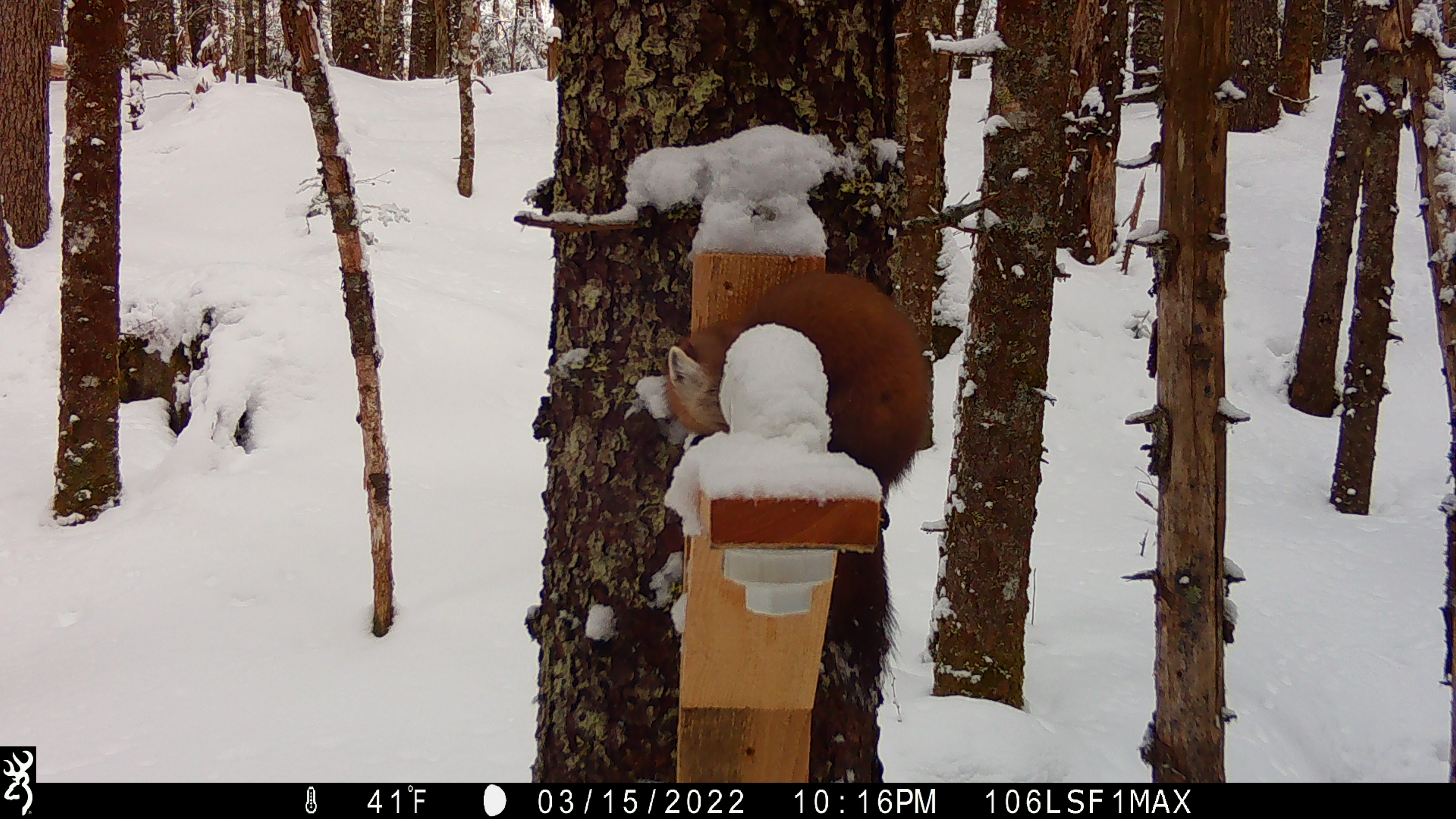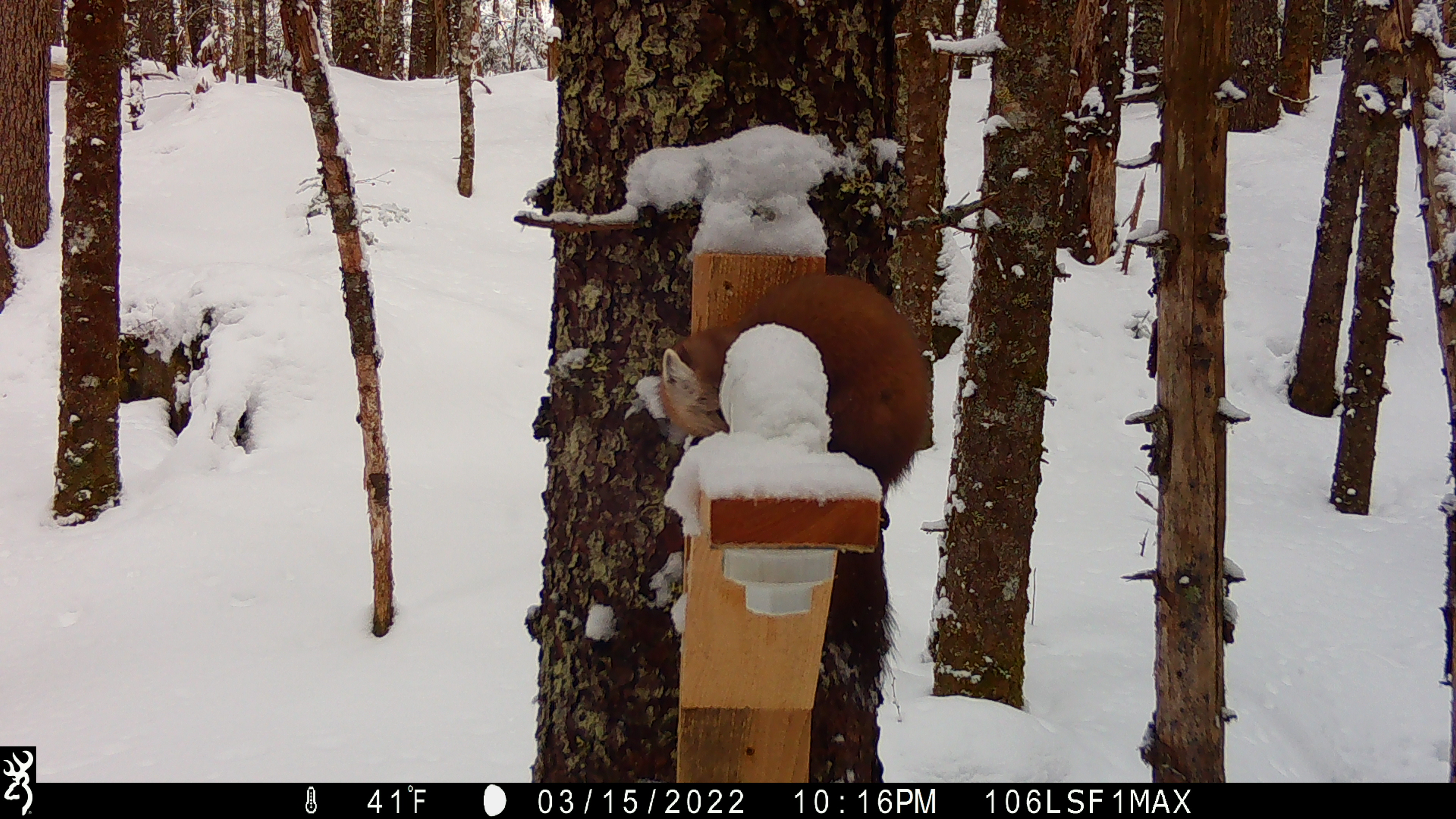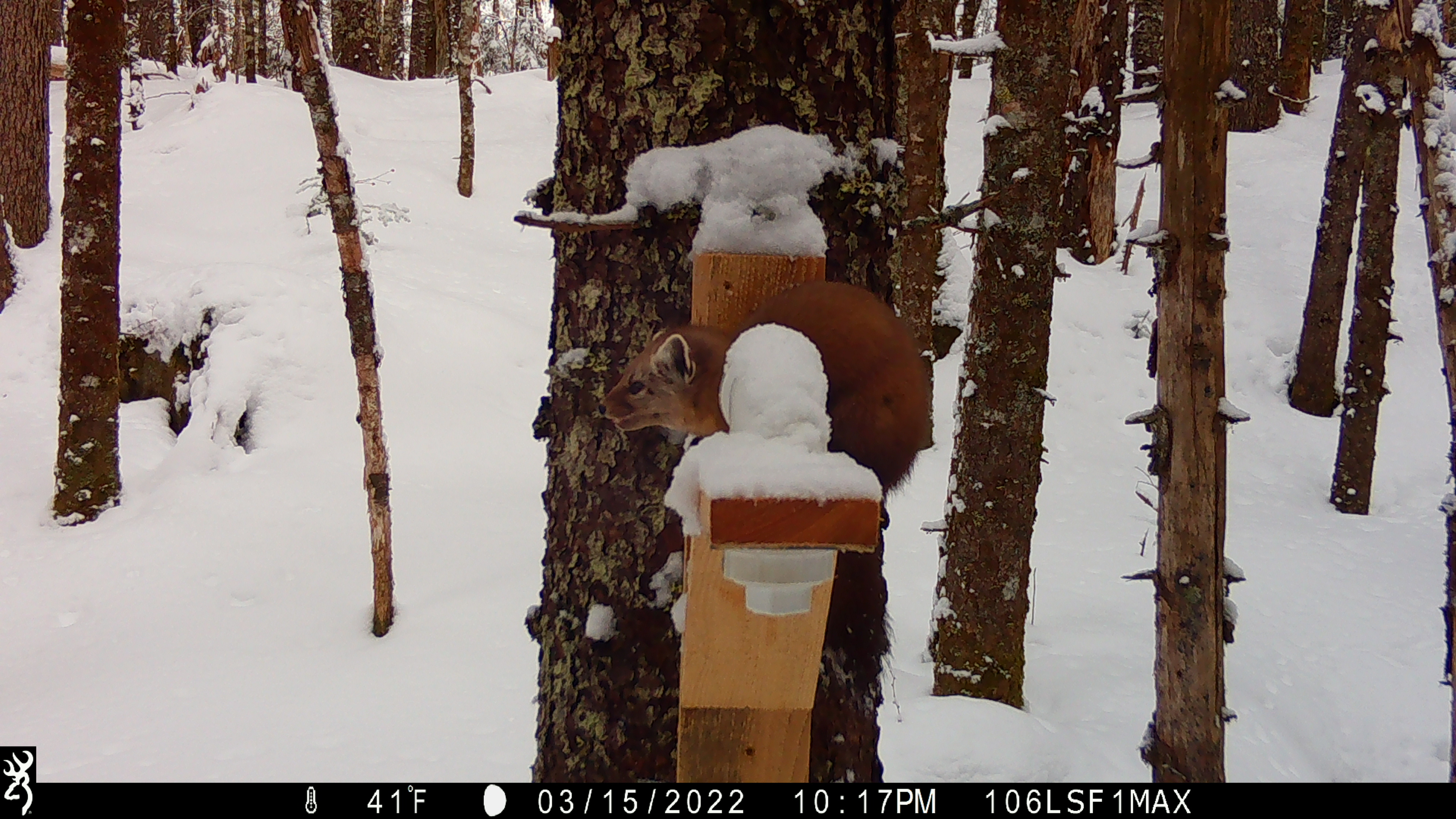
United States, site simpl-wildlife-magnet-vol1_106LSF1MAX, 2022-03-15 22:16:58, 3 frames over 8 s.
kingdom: Animalia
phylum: Chordata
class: Mammalia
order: Carnivora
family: Mustelidae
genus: Martes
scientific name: Martes americana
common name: american marten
American marten (Martes americana).